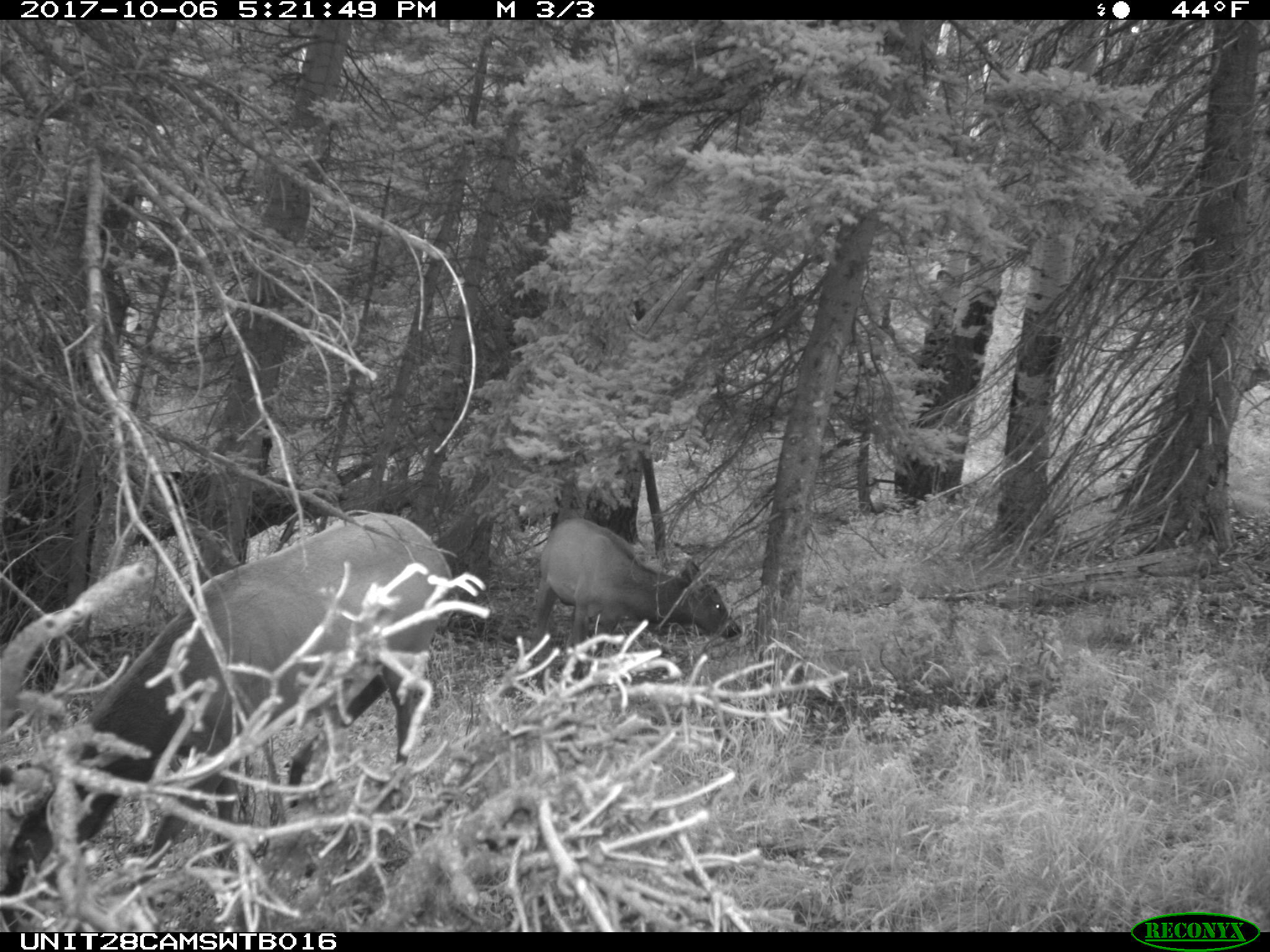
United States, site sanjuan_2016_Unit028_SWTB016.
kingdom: Animalia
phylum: Chordata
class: Mammalia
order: Artiodactyla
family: Cervidae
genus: Cervus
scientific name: Cervus elaphus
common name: red deer